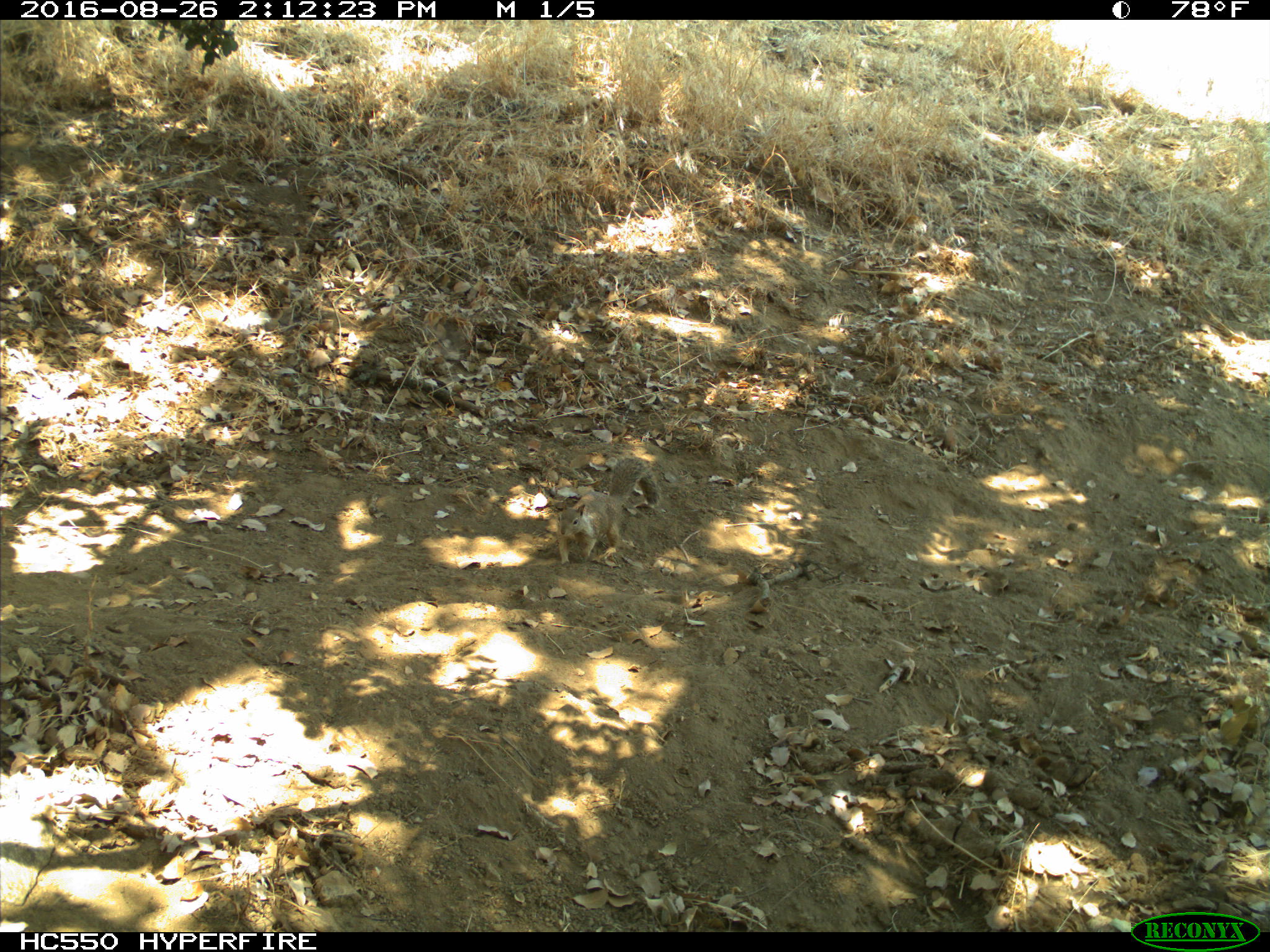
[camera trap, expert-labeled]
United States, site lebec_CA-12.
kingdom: Animalia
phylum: Chordata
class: Mammalia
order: Rodentia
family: Sciuridae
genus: Otospermophilus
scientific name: Otospermophilus beecheyi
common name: california ground squirrel